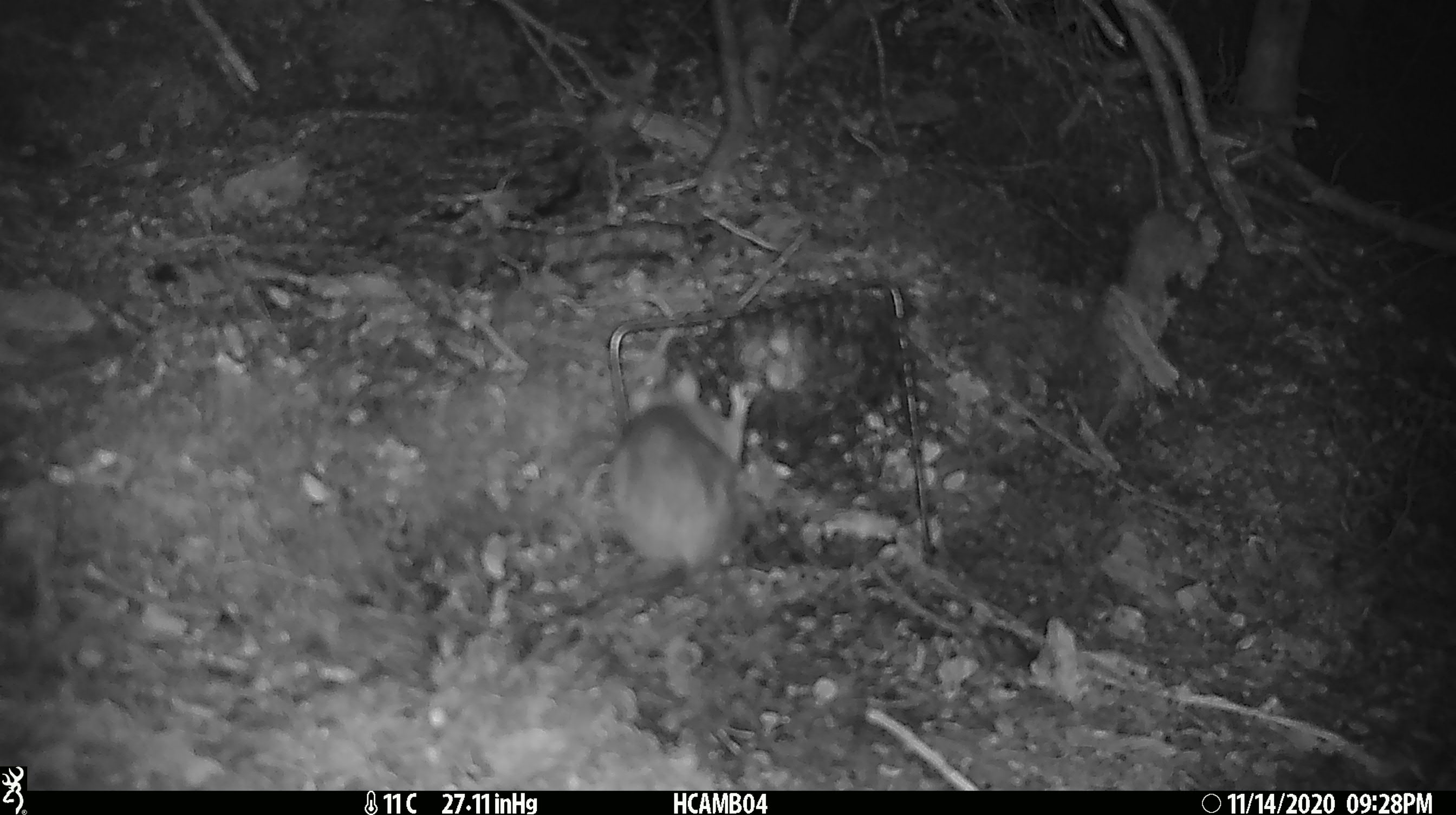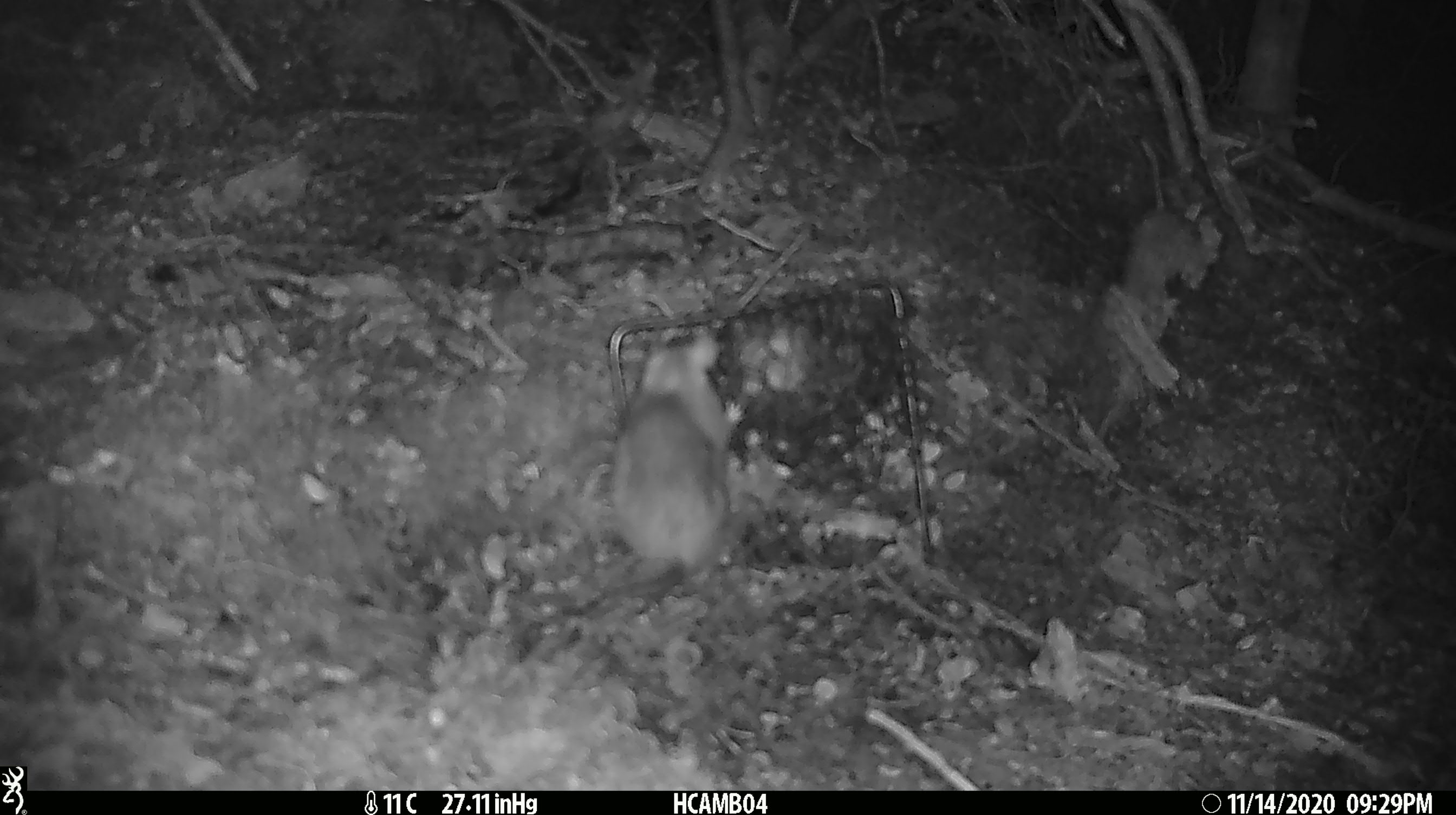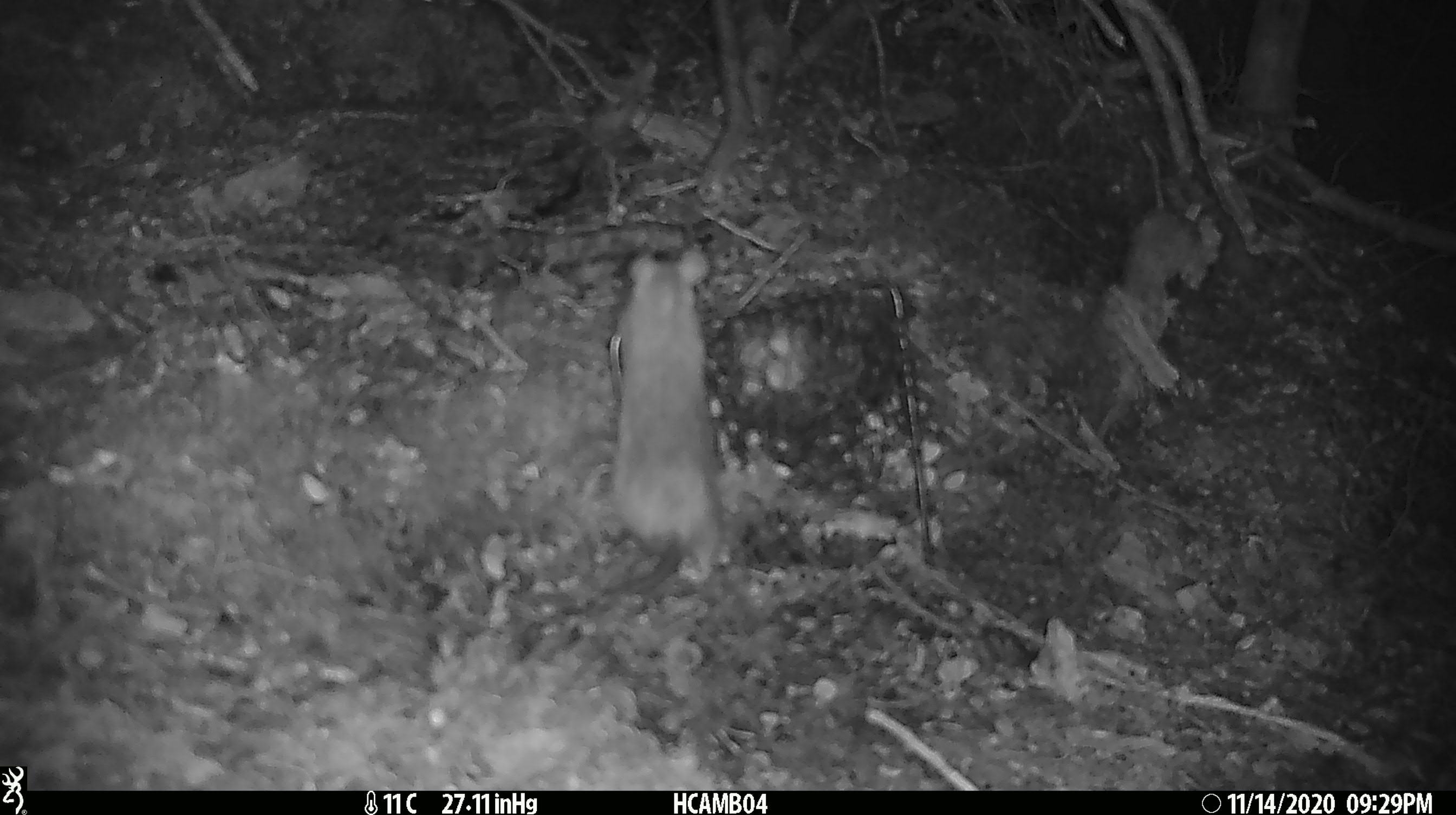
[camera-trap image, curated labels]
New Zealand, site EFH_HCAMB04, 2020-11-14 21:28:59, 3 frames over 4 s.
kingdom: Animalia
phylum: Chordata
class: Mammalia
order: Rodentia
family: Muridae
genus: Rattus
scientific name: Rattus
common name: rat